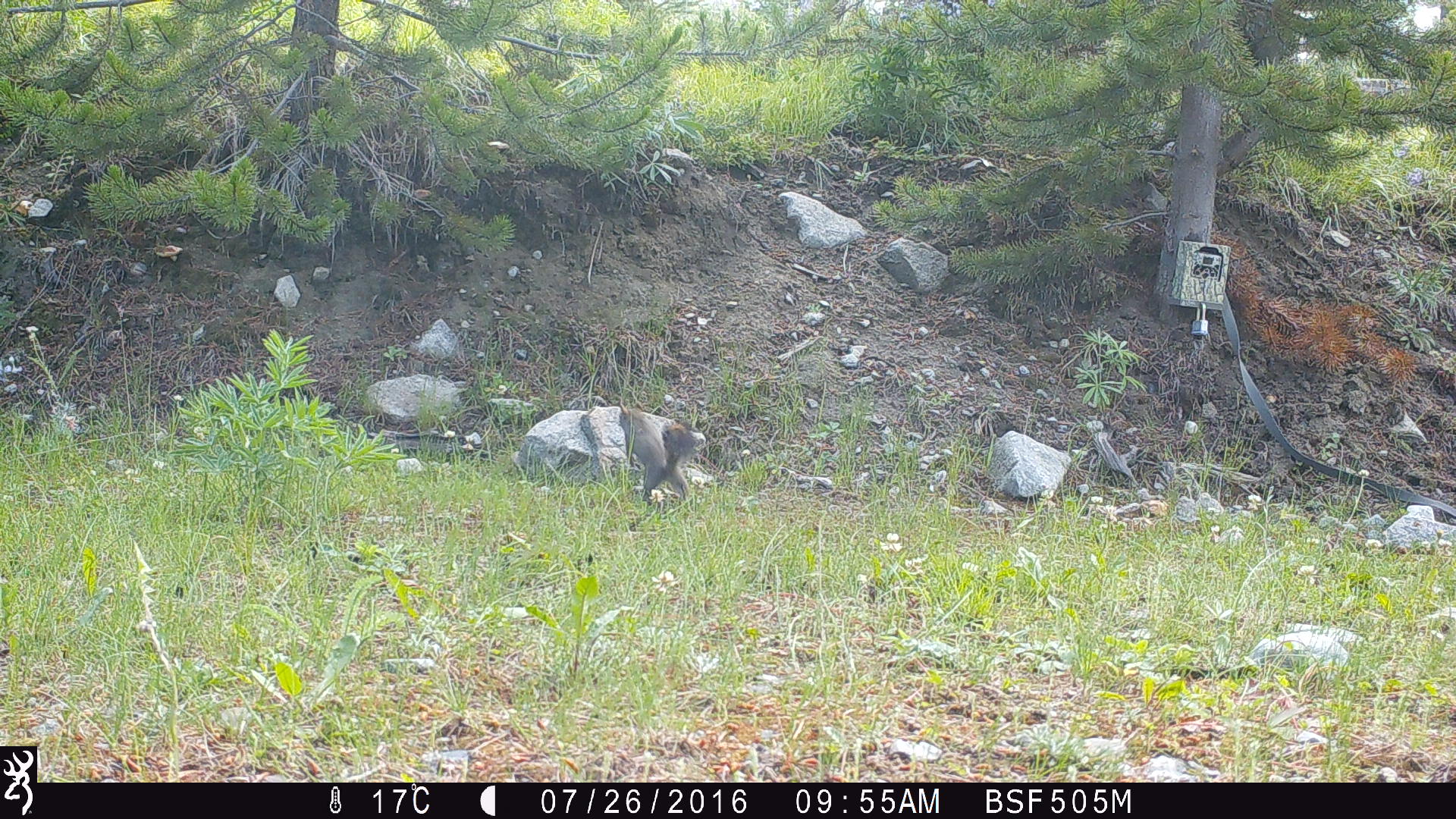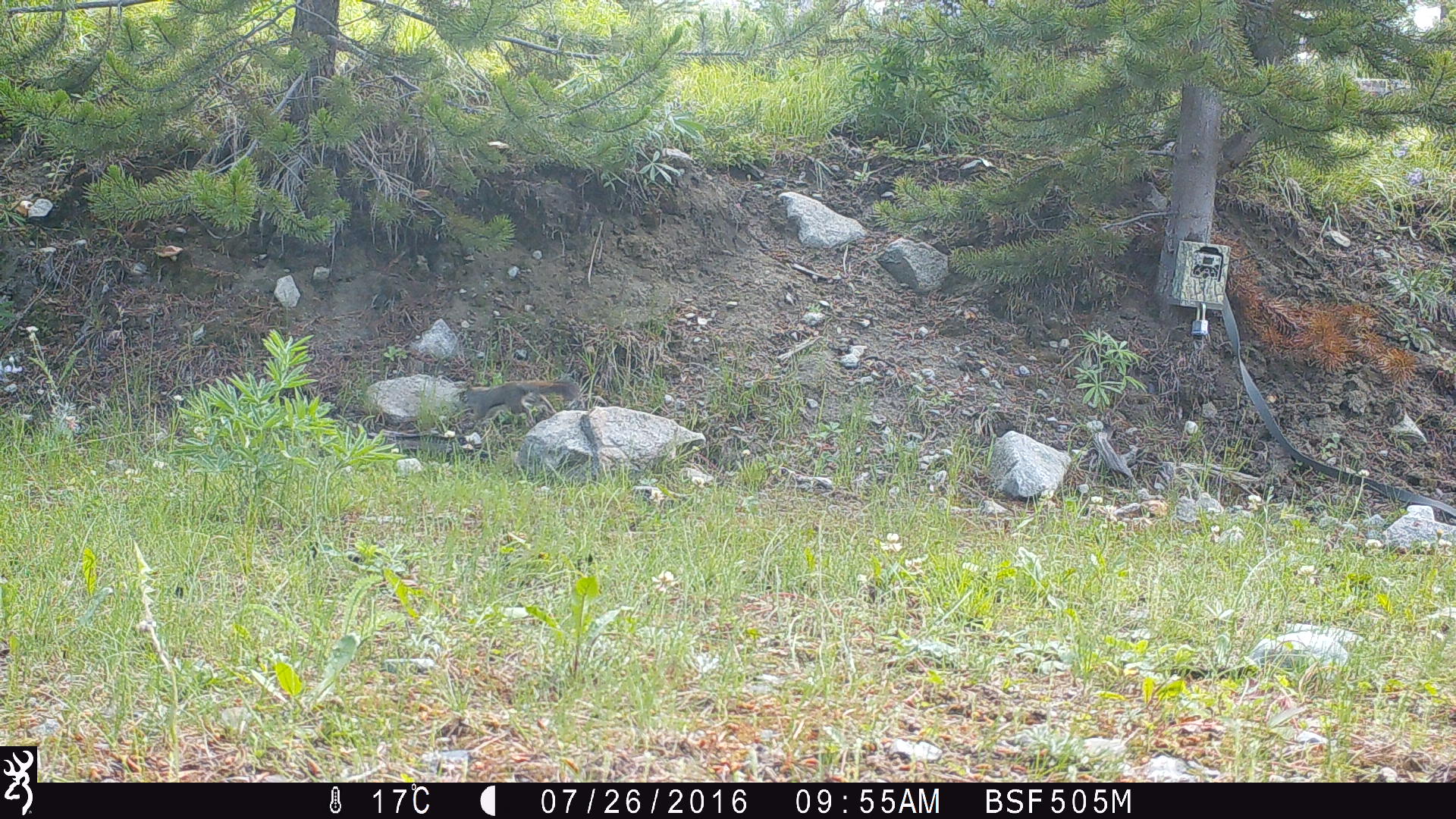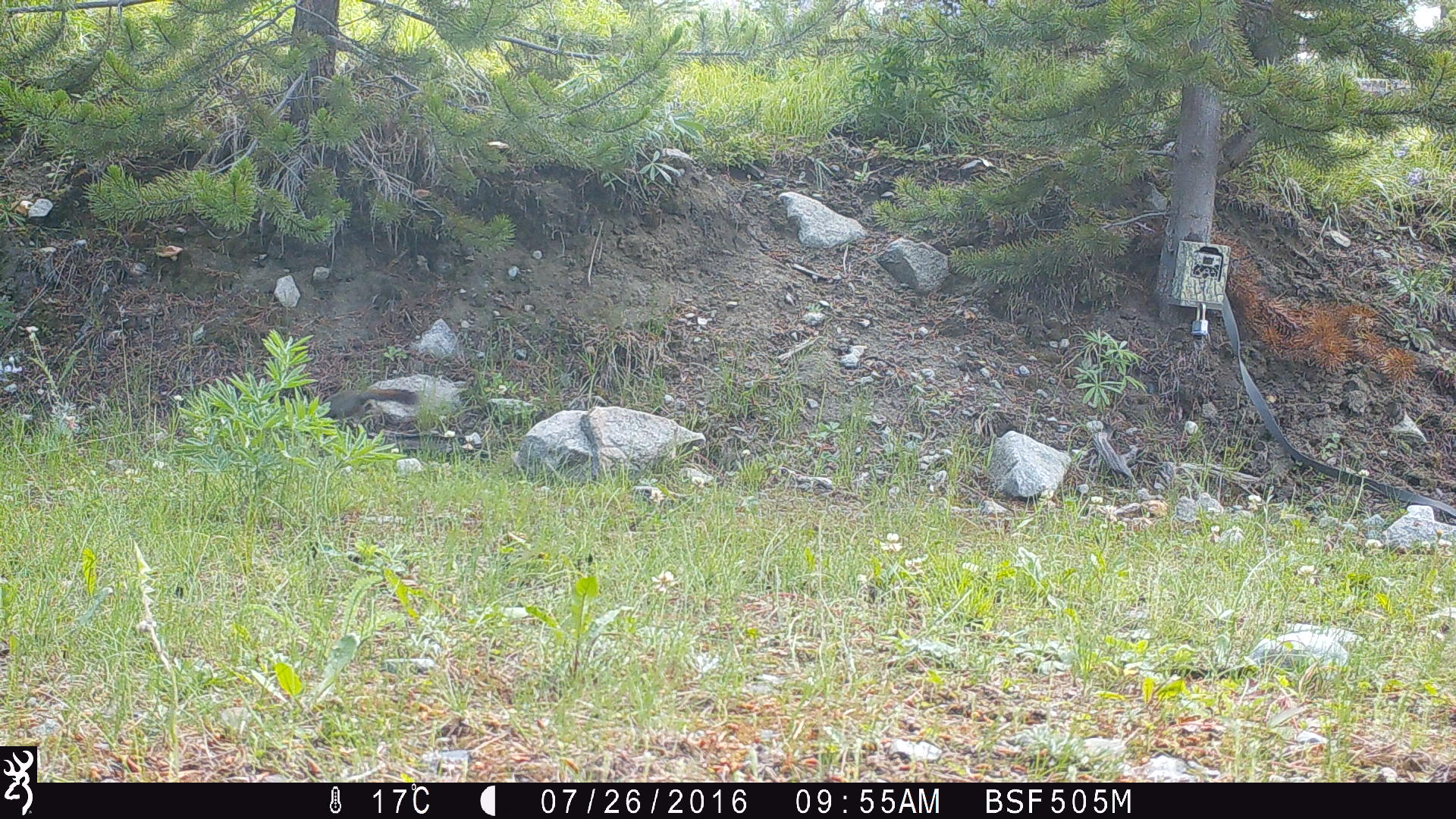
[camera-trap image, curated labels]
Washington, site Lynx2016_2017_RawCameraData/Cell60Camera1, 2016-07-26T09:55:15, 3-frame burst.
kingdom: Animalia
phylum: Chordata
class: Mammalia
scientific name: Mammalia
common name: small mammal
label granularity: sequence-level